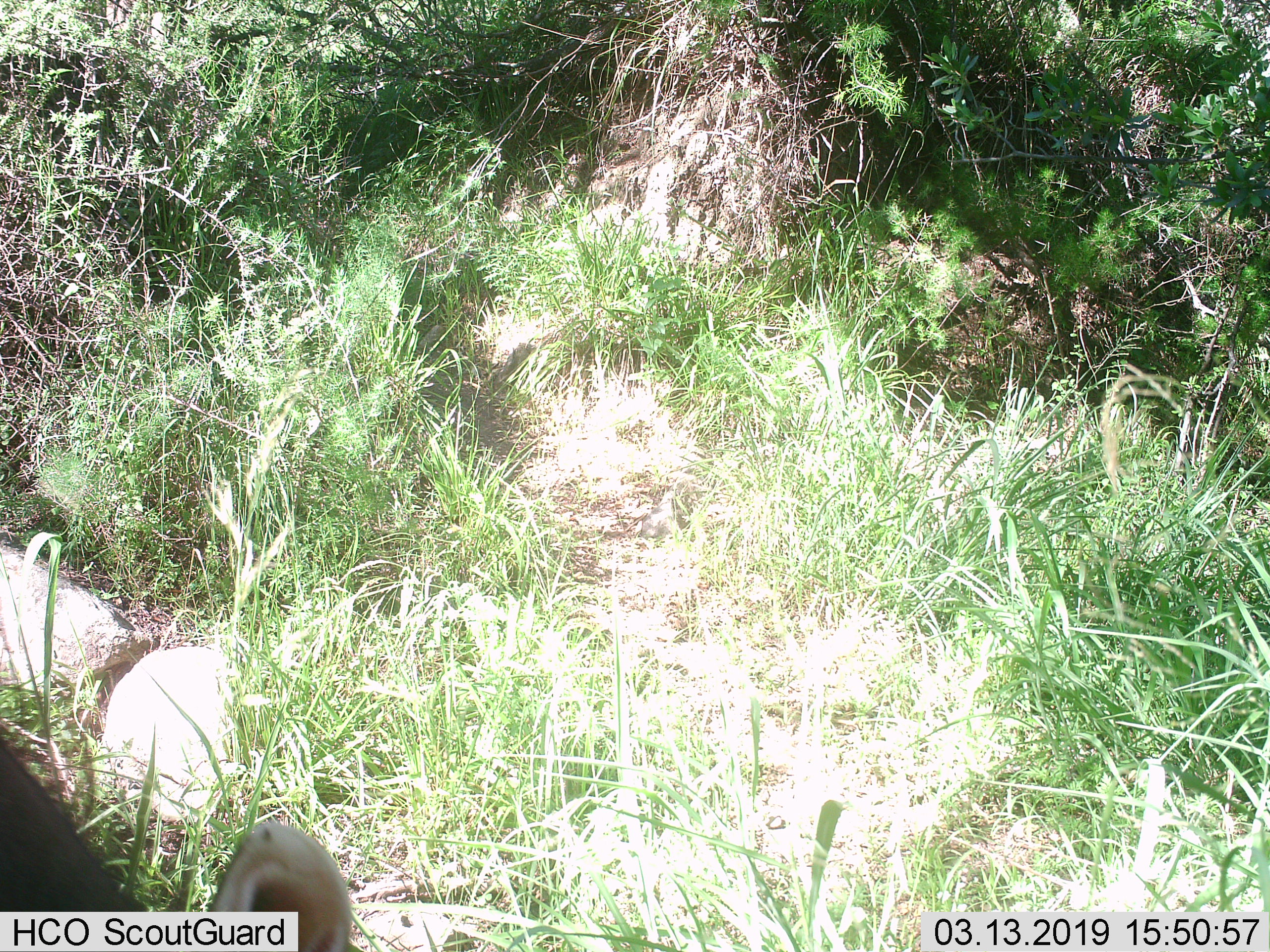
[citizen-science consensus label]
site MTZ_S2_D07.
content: unidentified animal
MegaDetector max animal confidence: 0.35